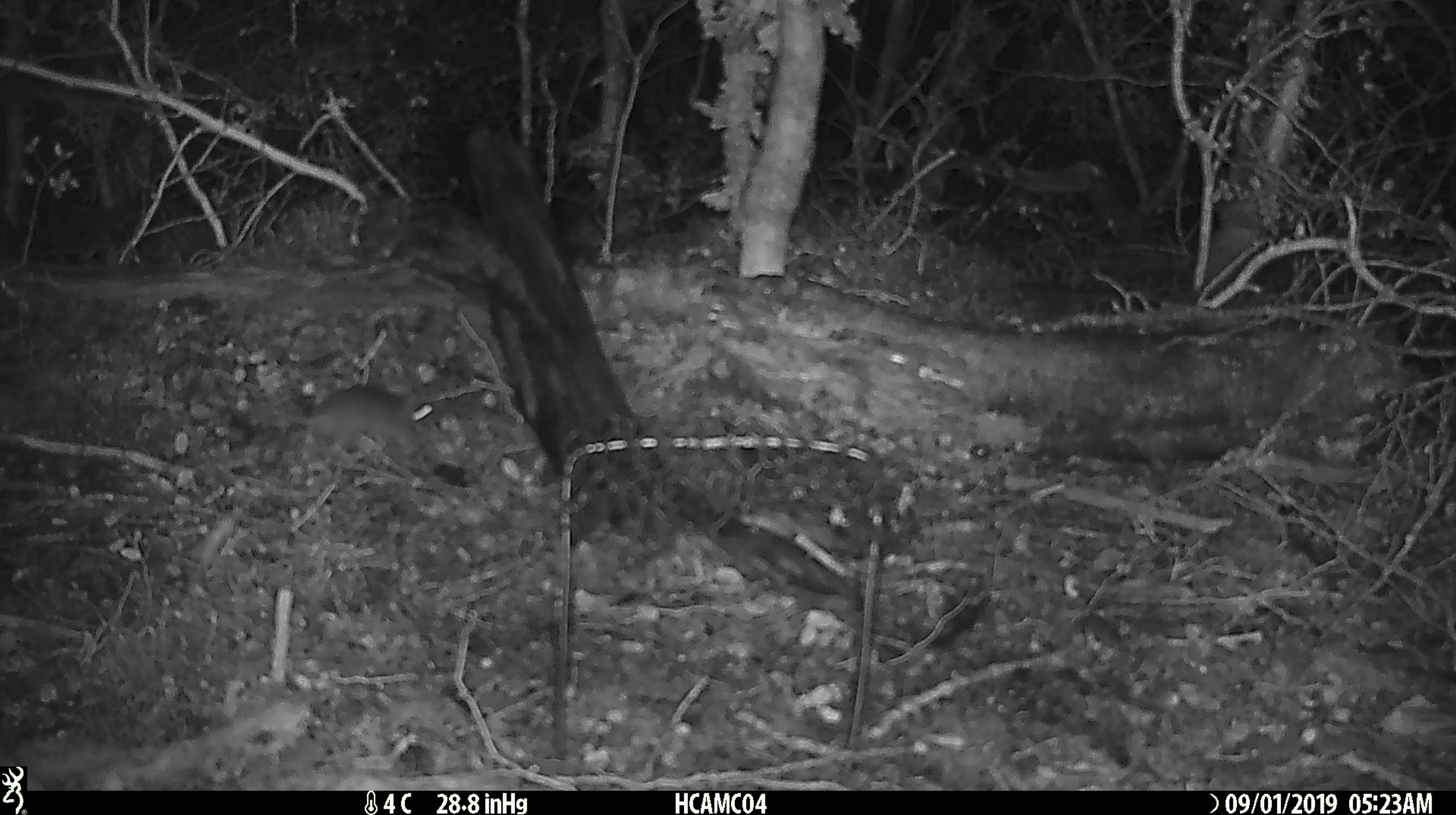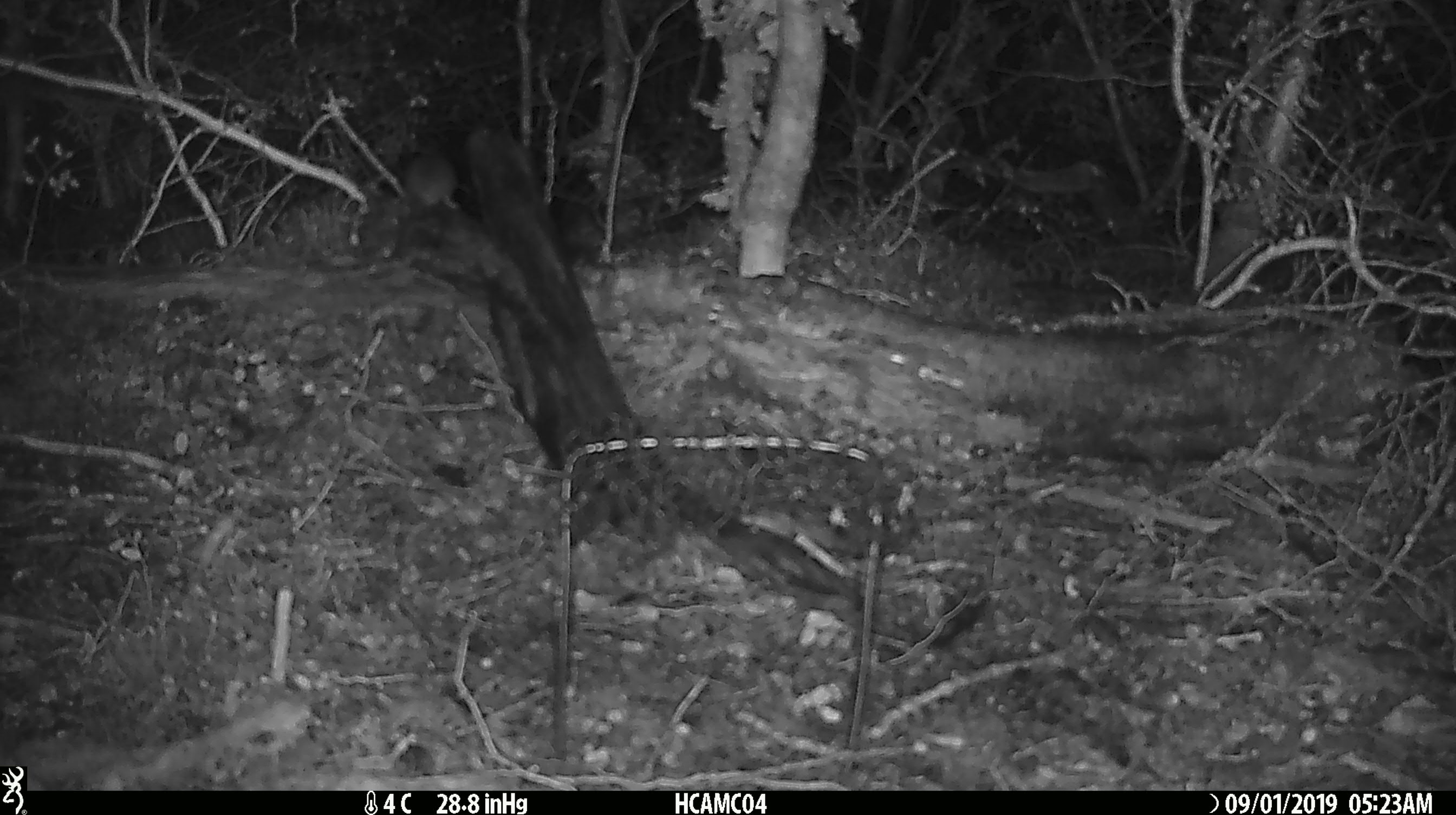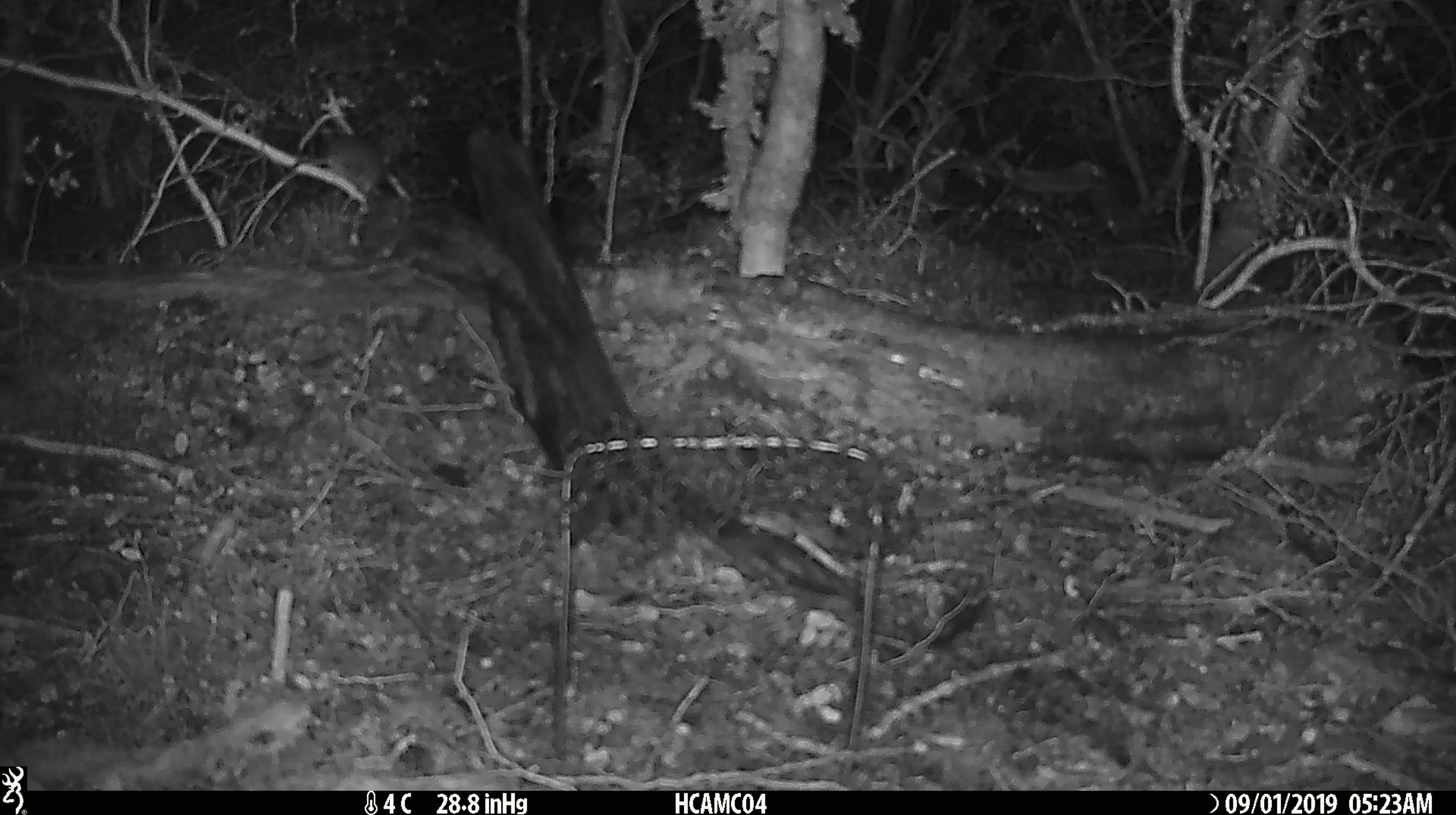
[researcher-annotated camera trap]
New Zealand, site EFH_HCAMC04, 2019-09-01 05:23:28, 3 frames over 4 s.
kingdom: Animalia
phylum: Chordata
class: Mammalia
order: Rodentia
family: Muridae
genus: Mus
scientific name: Mus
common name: mouse